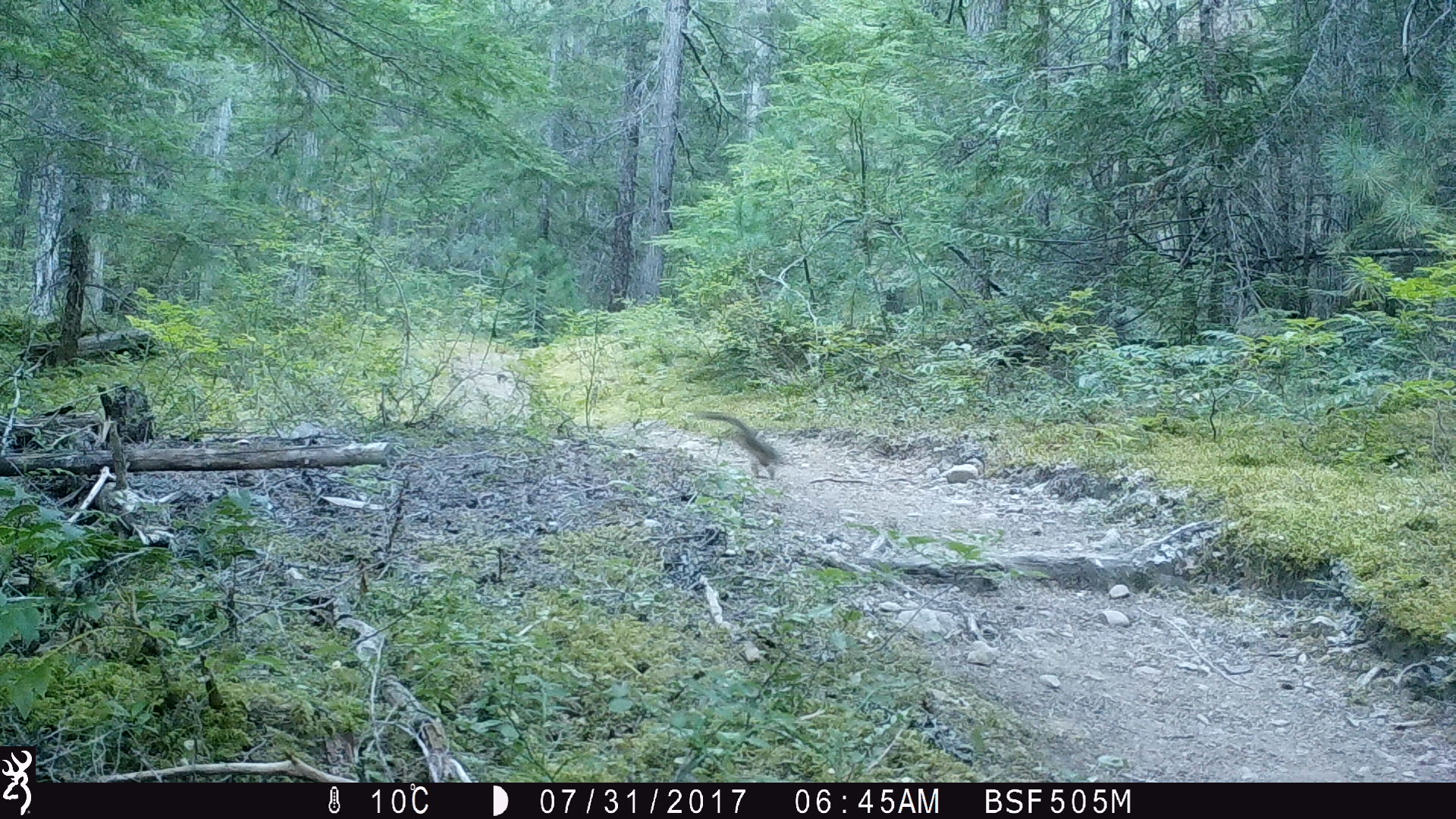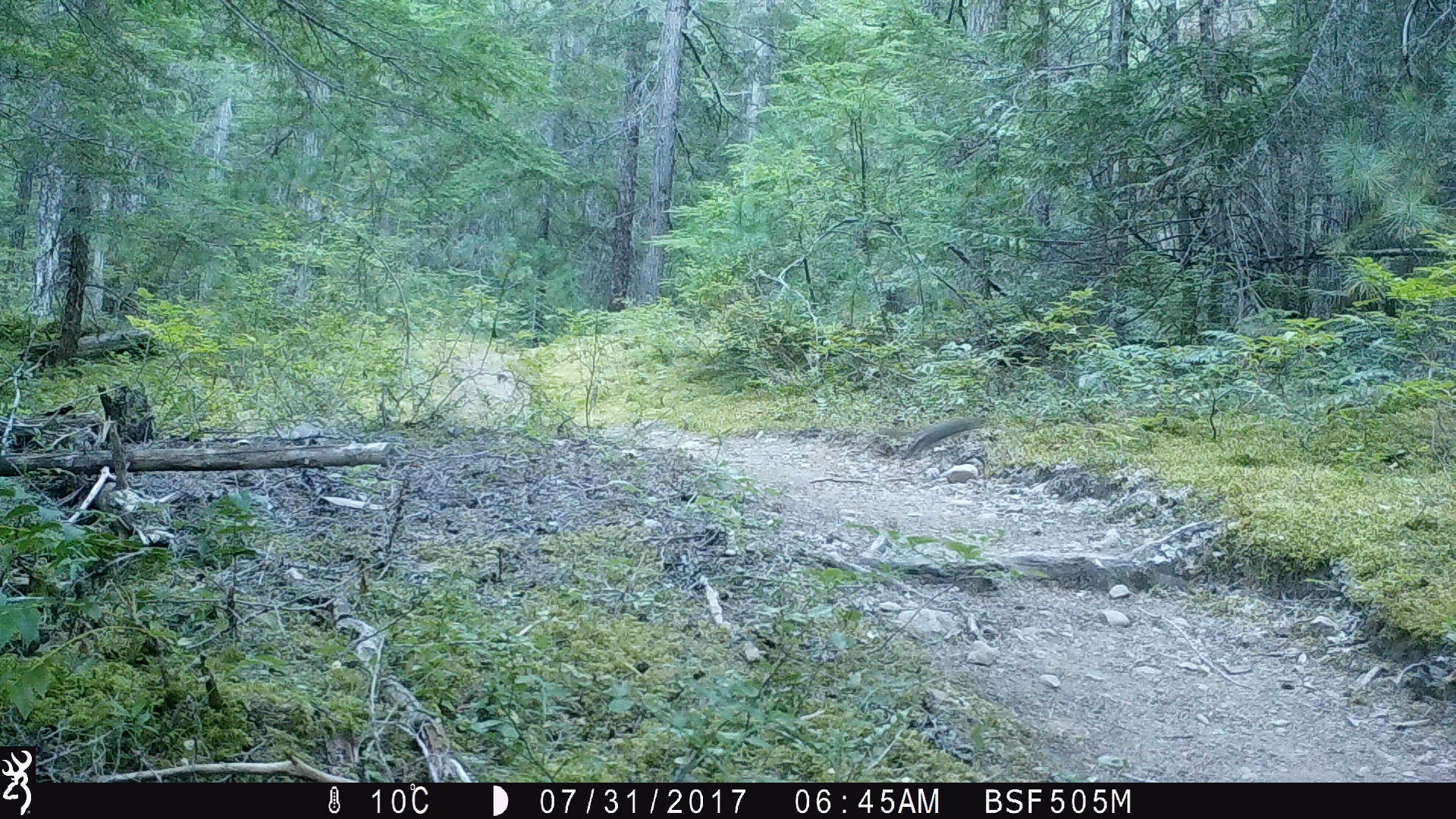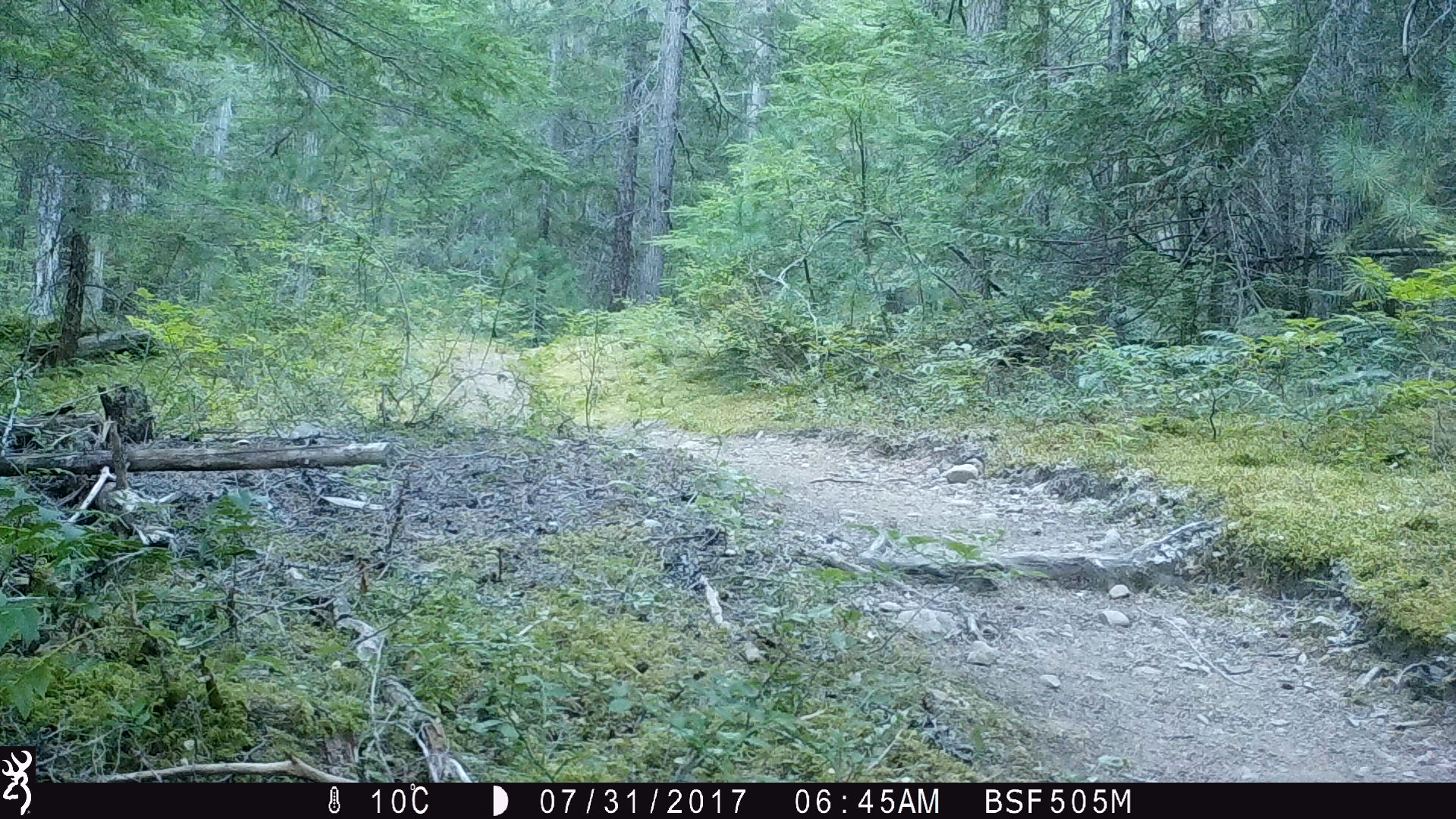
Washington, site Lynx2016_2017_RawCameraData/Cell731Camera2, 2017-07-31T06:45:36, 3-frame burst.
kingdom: Animalia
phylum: Chordata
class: Mammalia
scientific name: Mammalia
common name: small mammal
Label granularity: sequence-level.